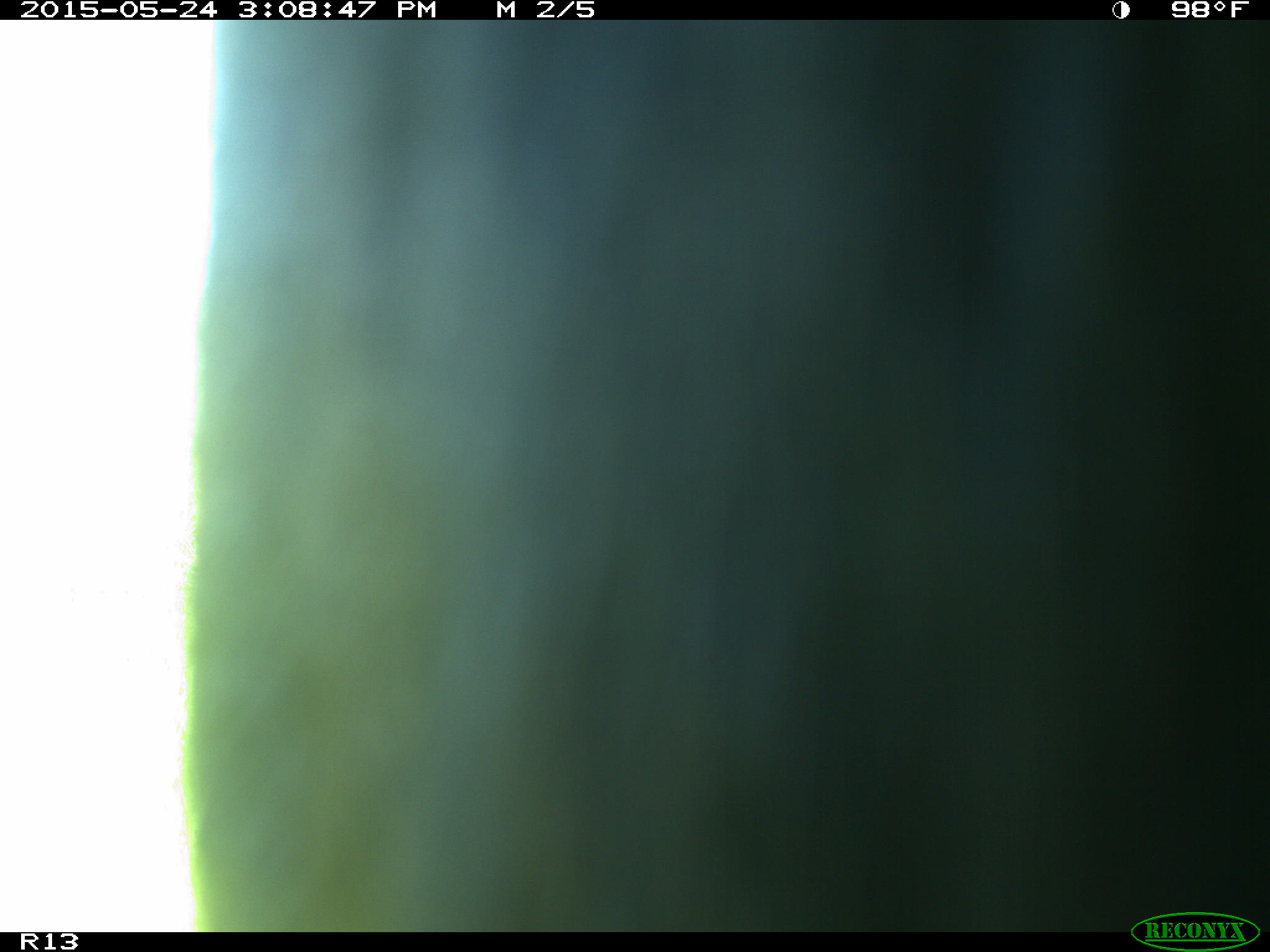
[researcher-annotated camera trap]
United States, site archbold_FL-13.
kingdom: Animalia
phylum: Chordata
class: Mammalia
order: Artiodactyla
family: Bovidae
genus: Bos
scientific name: Bos taurus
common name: domestic cow